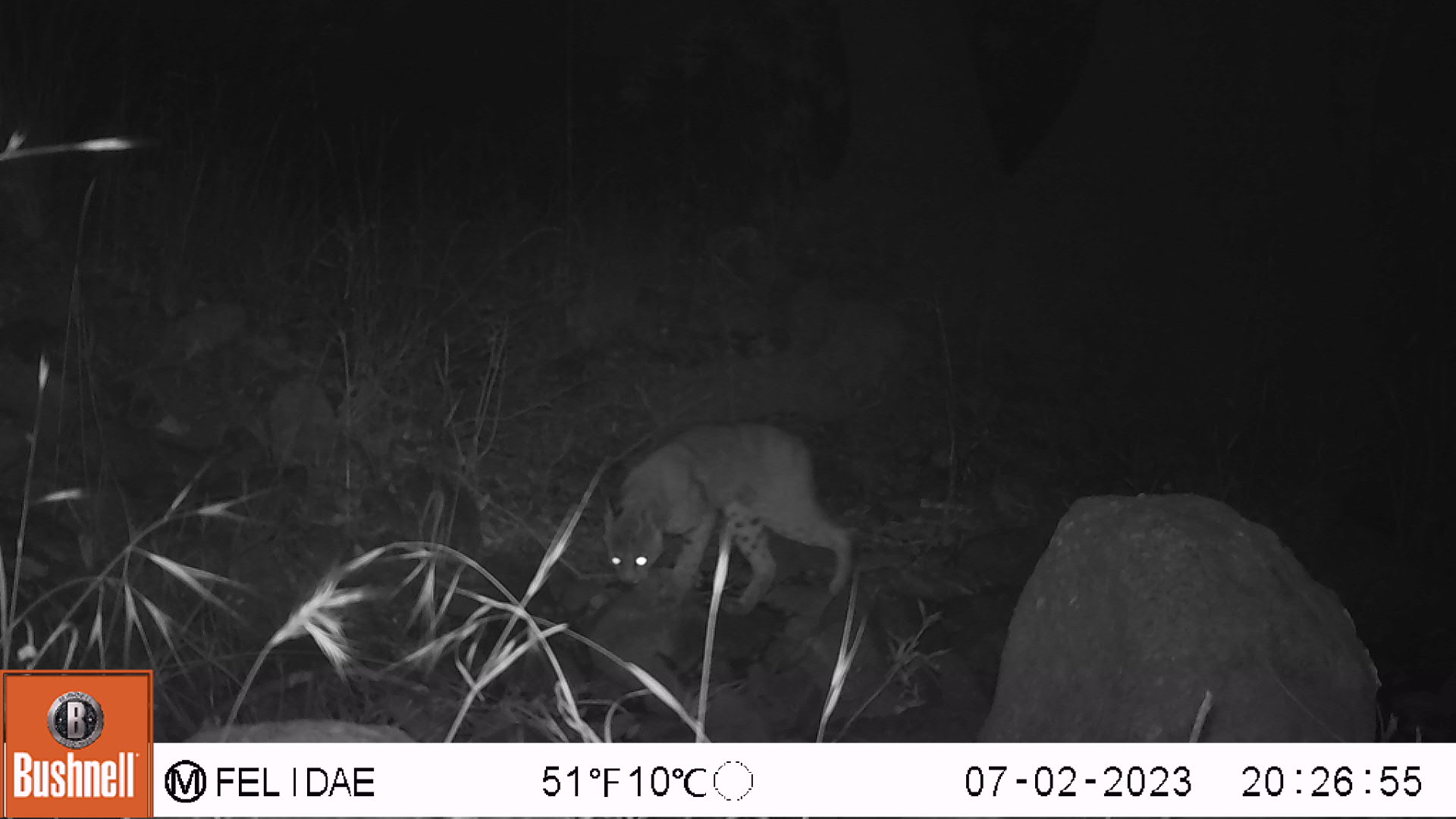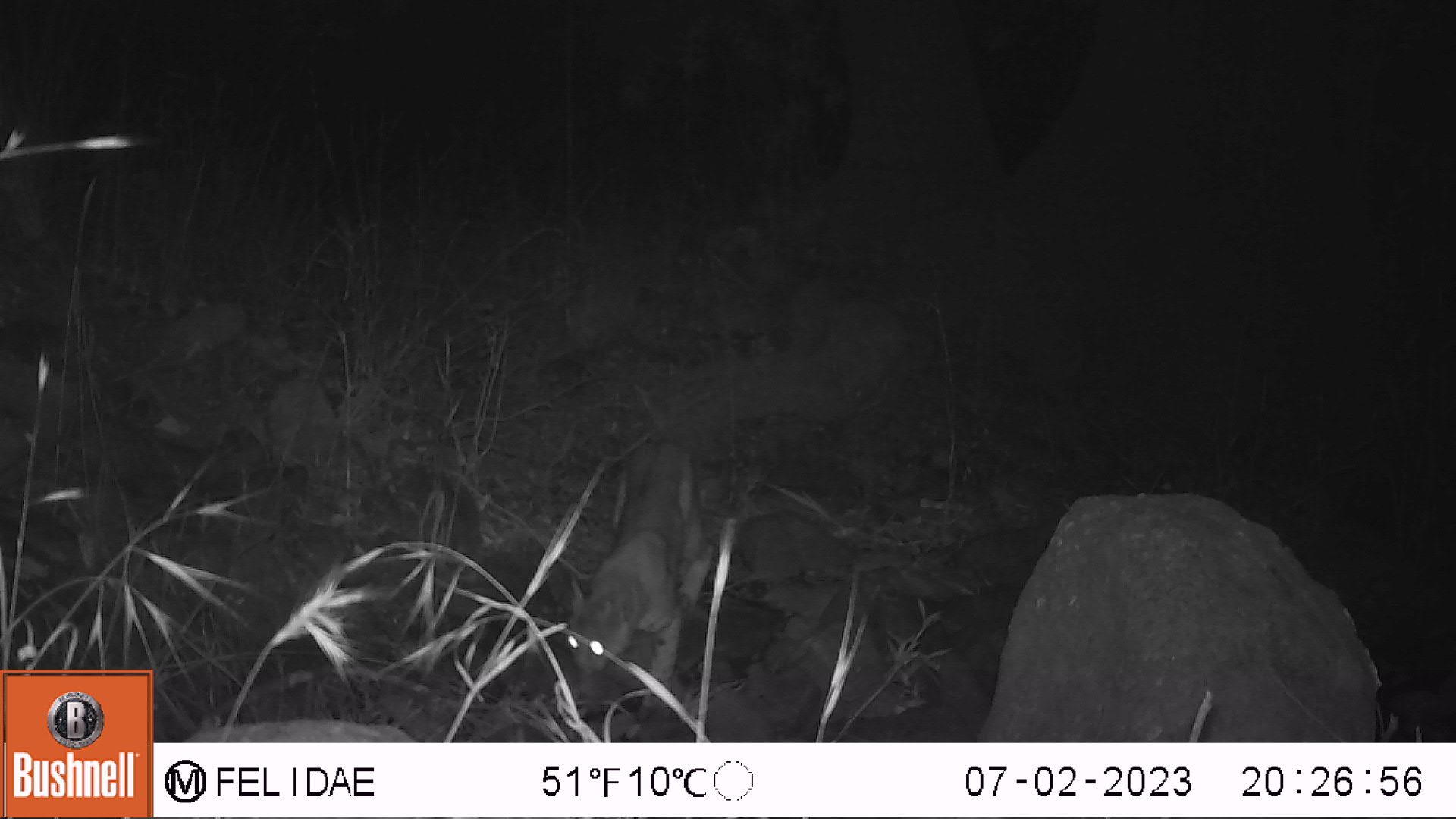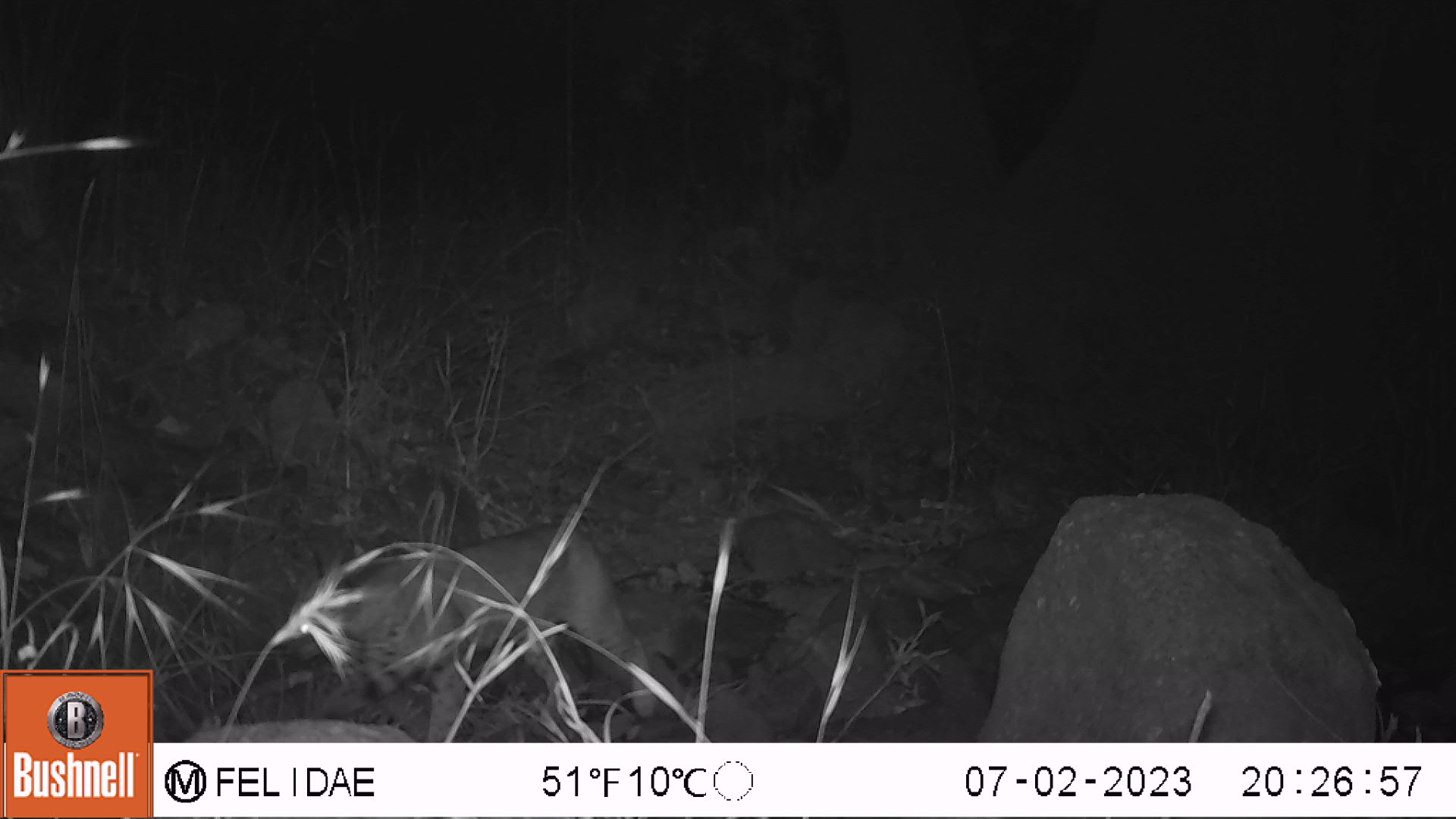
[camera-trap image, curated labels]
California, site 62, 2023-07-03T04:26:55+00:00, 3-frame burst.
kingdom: Animalia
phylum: Chordata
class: Mammalia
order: Carnivora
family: Felidae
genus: Lynx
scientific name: Lynx rufus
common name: bobcat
Bobcat (Lynx rufus).